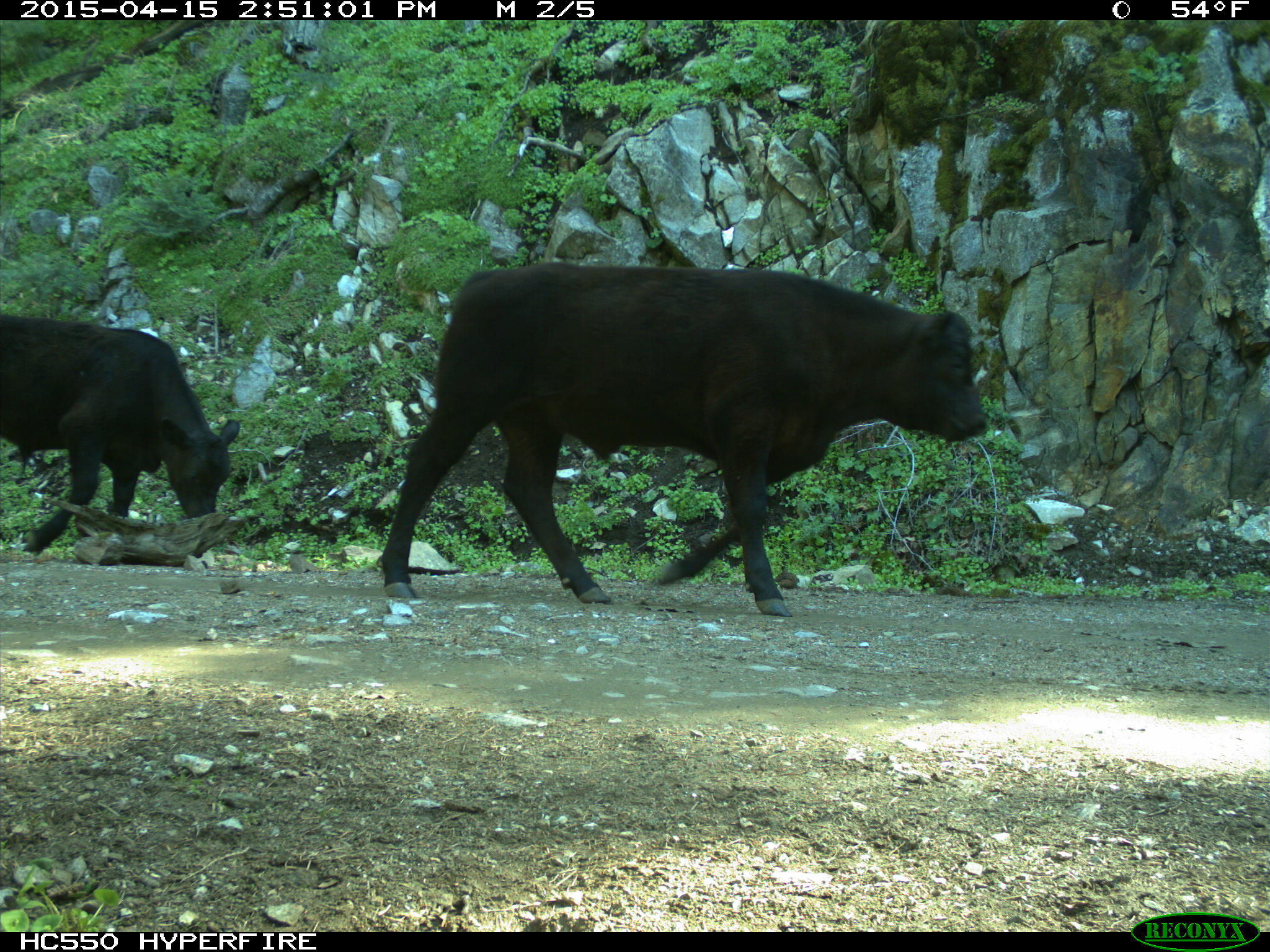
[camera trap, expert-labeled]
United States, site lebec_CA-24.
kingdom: Animalia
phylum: Chordata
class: Mammalia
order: Artiodactyla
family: Bovidae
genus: Bos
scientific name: Bos taurus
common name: domestic cow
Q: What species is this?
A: Bos taurus (domestic cow).